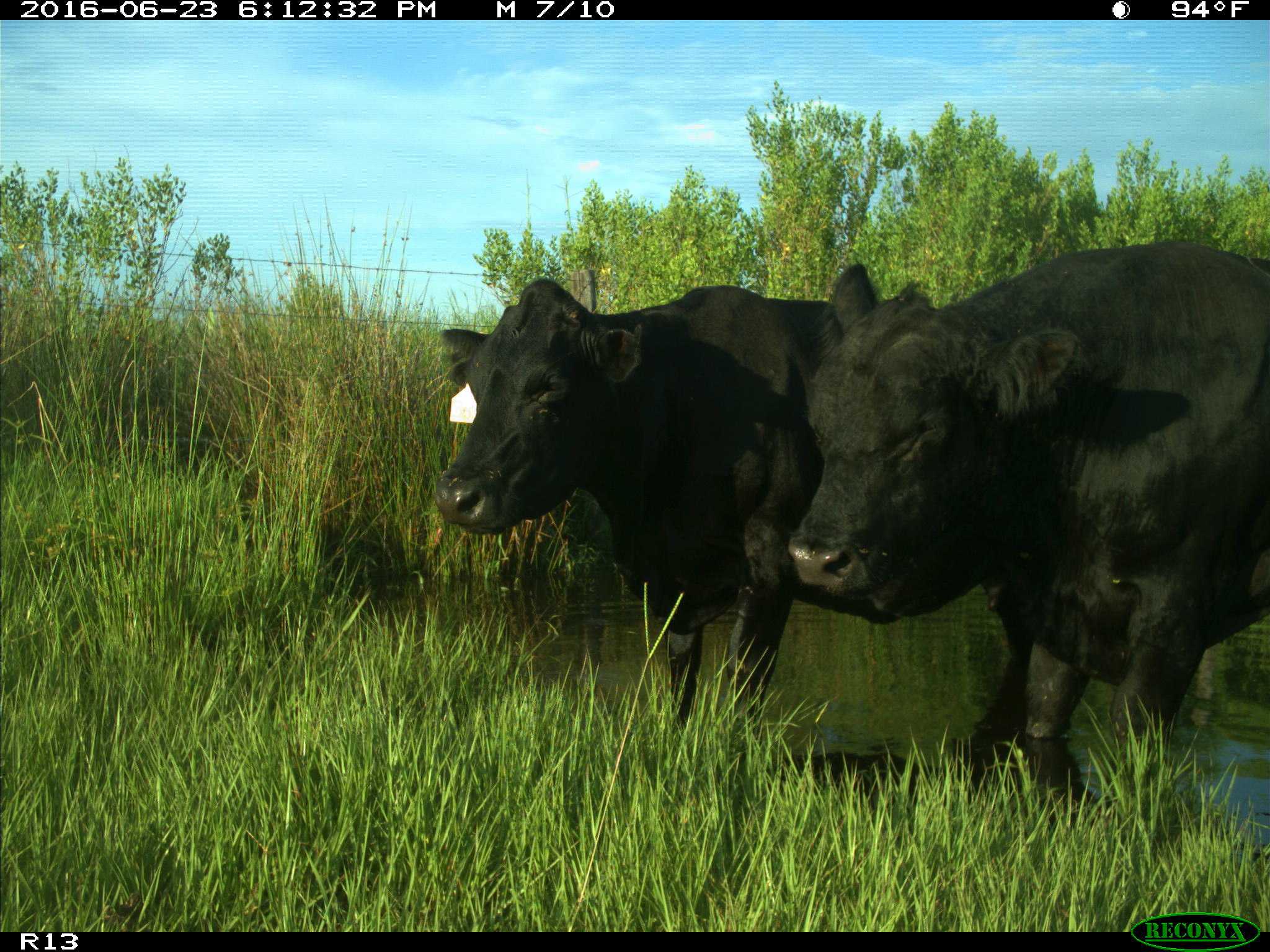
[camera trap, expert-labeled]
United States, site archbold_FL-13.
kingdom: Animalia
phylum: Chordata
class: Mammalia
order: Artiodactyla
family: Bovidae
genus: Bos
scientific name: Bos taurus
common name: domestic cow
Bos taurus (domestic cow).